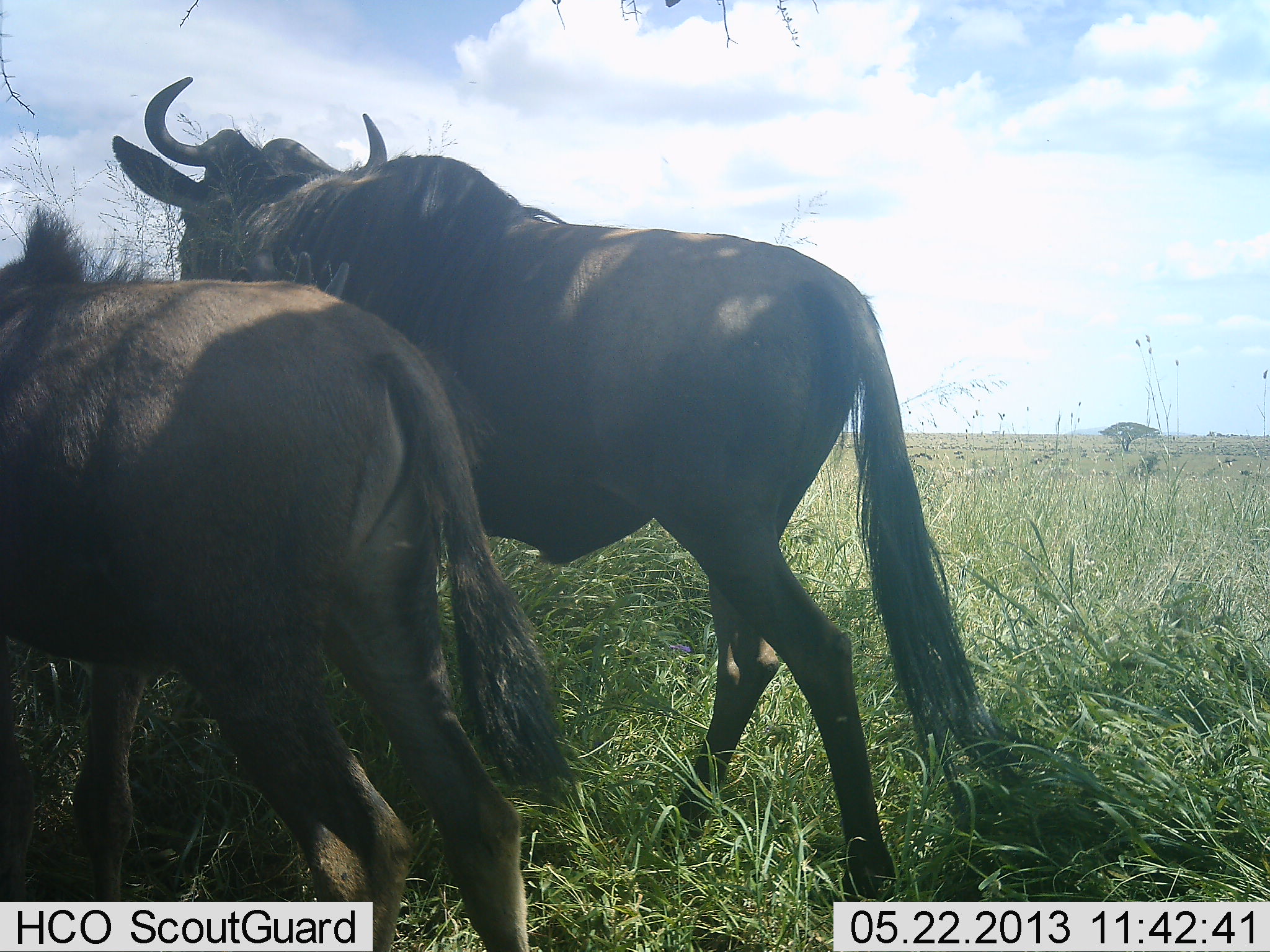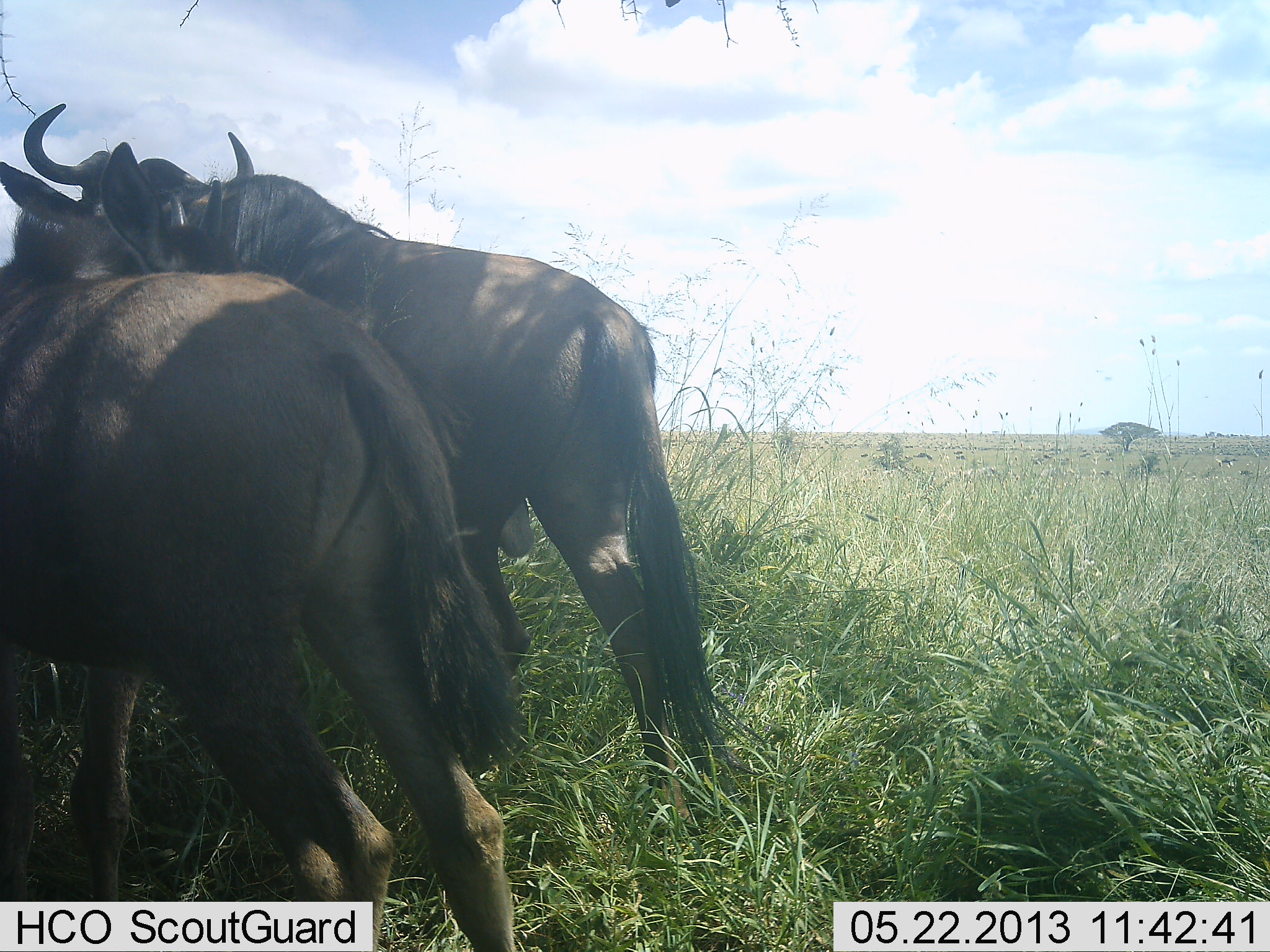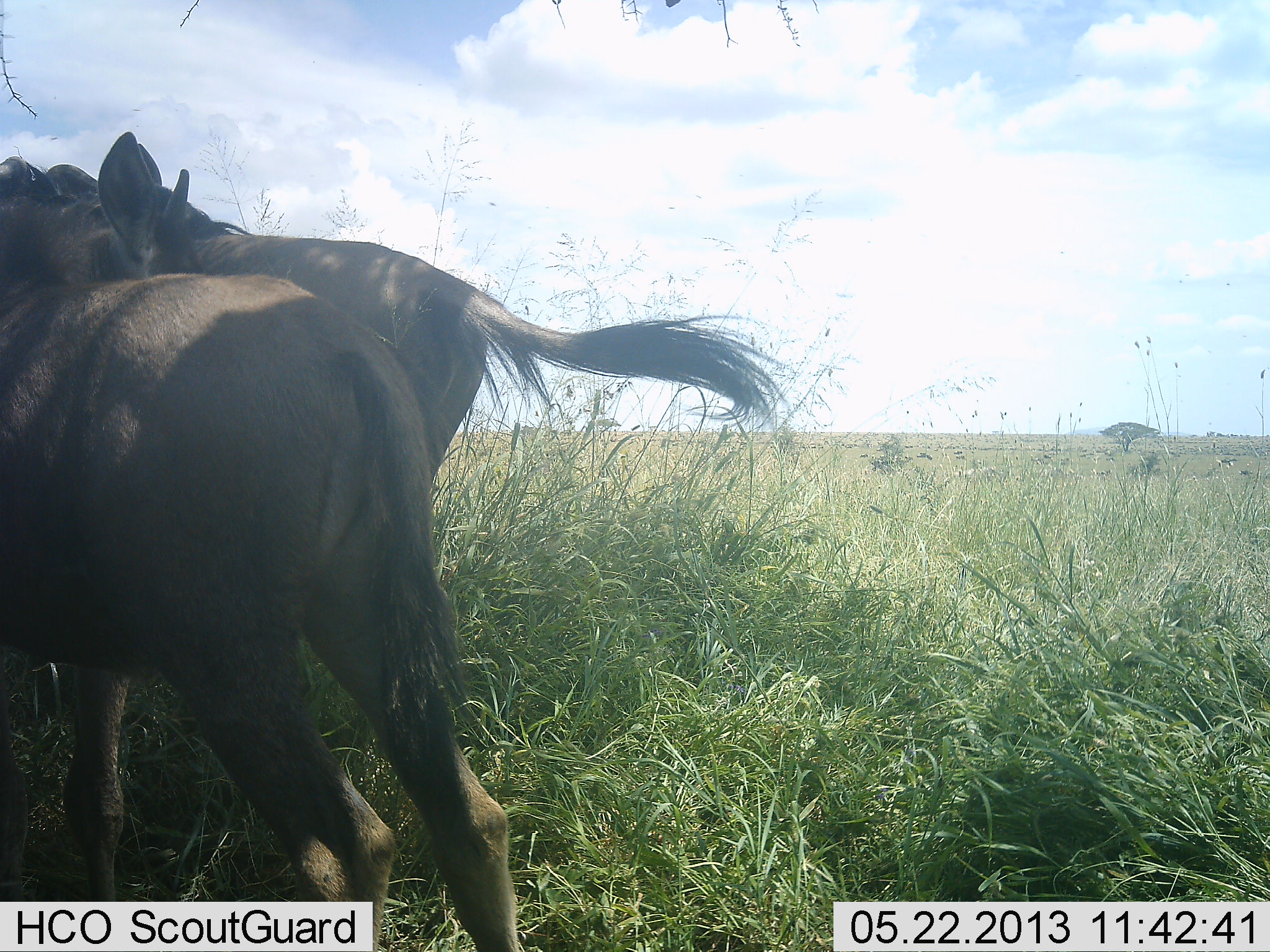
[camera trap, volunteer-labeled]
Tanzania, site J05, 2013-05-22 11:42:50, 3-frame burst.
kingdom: Animalia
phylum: Chordata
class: Mammalia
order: Artiodactyla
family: Bovidae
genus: Connochaetes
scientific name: Connochaetes taurinus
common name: blue wildebeest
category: wildebeest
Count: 2.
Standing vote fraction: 20%.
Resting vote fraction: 0%.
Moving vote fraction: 90%.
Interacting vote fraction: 10%.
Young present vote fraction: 0%.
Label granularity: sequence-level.